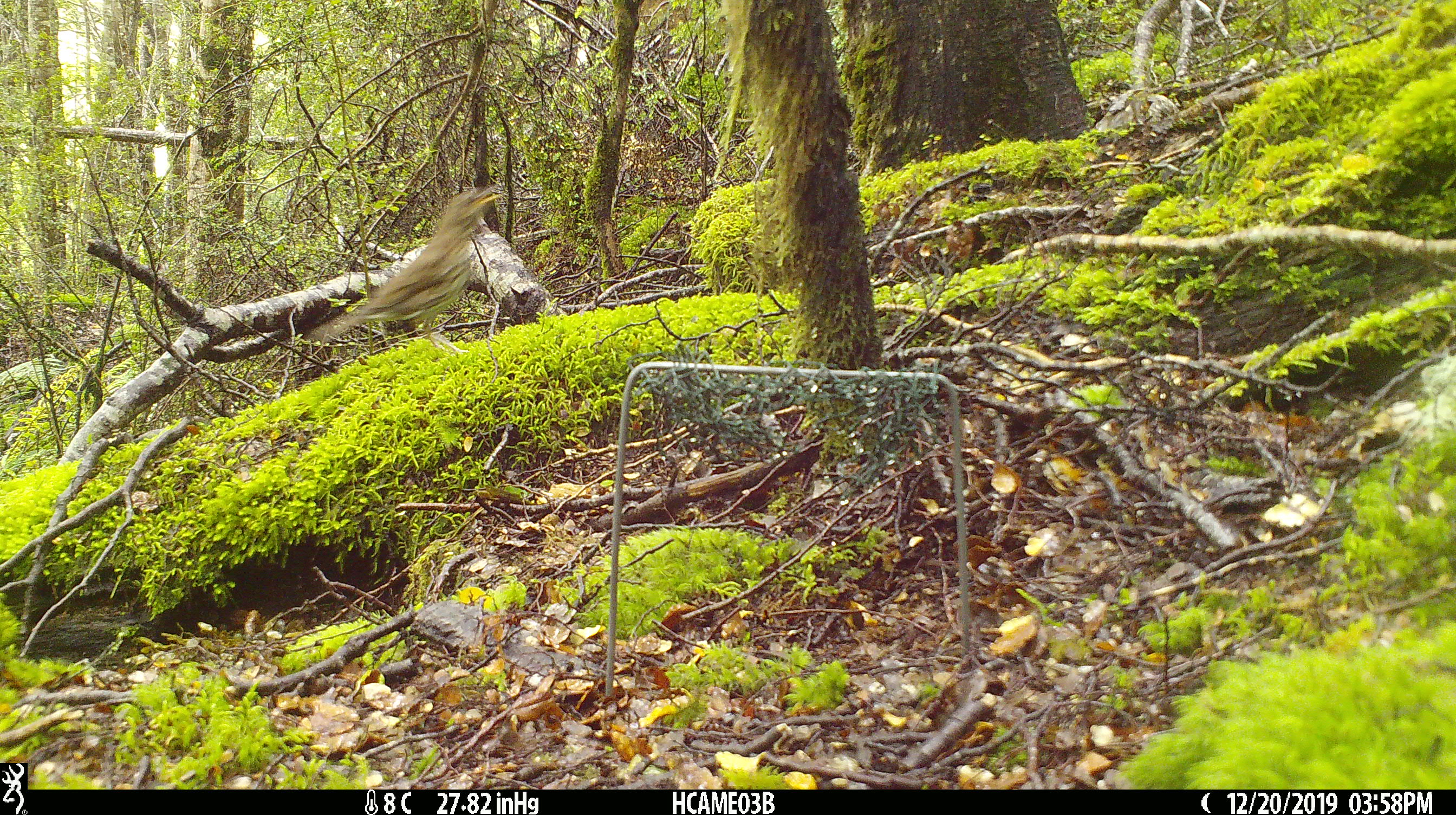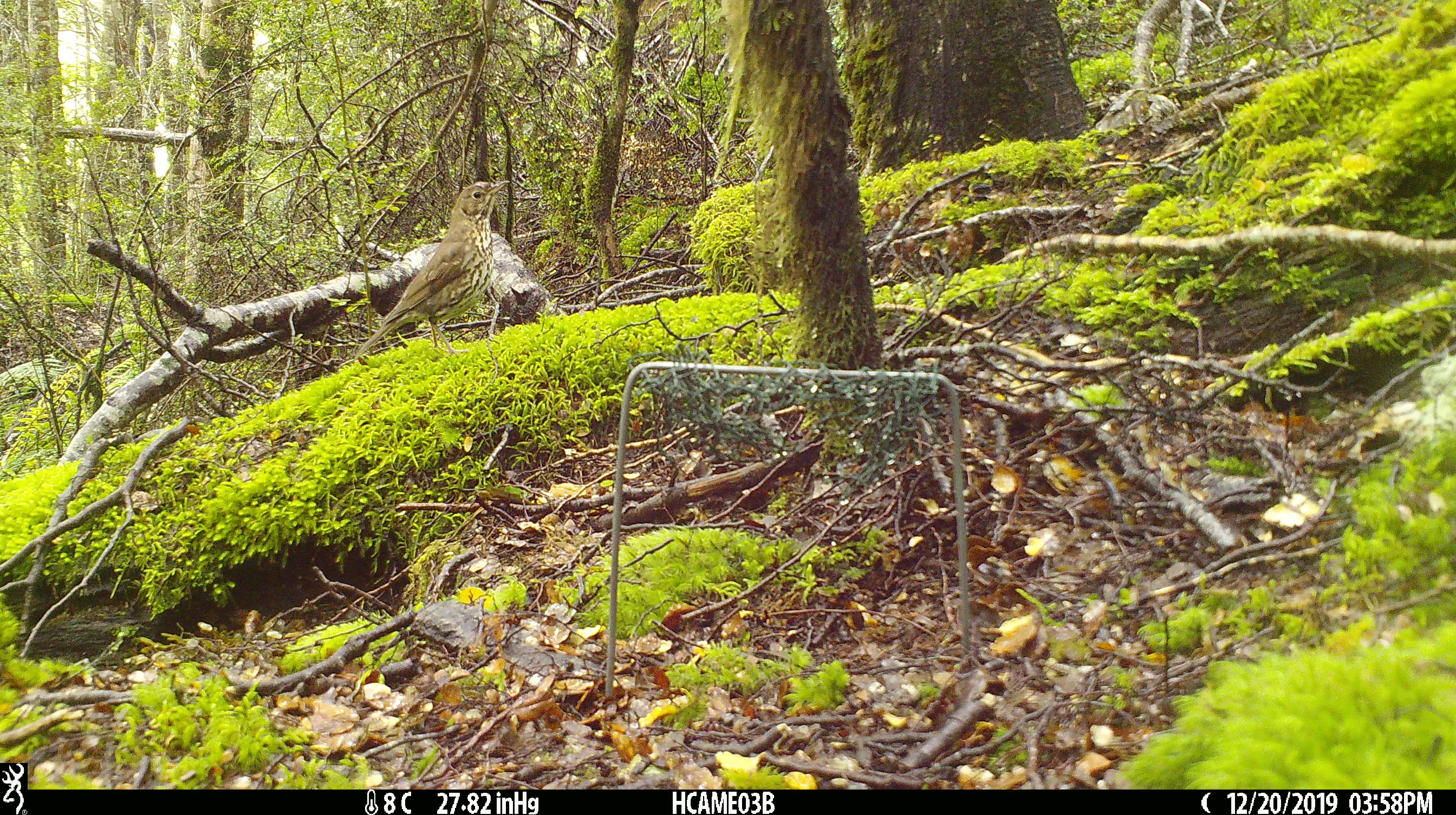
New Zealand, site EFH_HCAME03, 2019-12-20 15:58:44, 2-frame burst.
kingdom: Animalia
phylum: Chordata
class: Aves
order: Passeriformes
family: Turdidae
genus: Turdus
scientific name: Turdus philomelos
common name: song thrush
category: thrush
Thrush (song thrush) (Turdus philomelos).